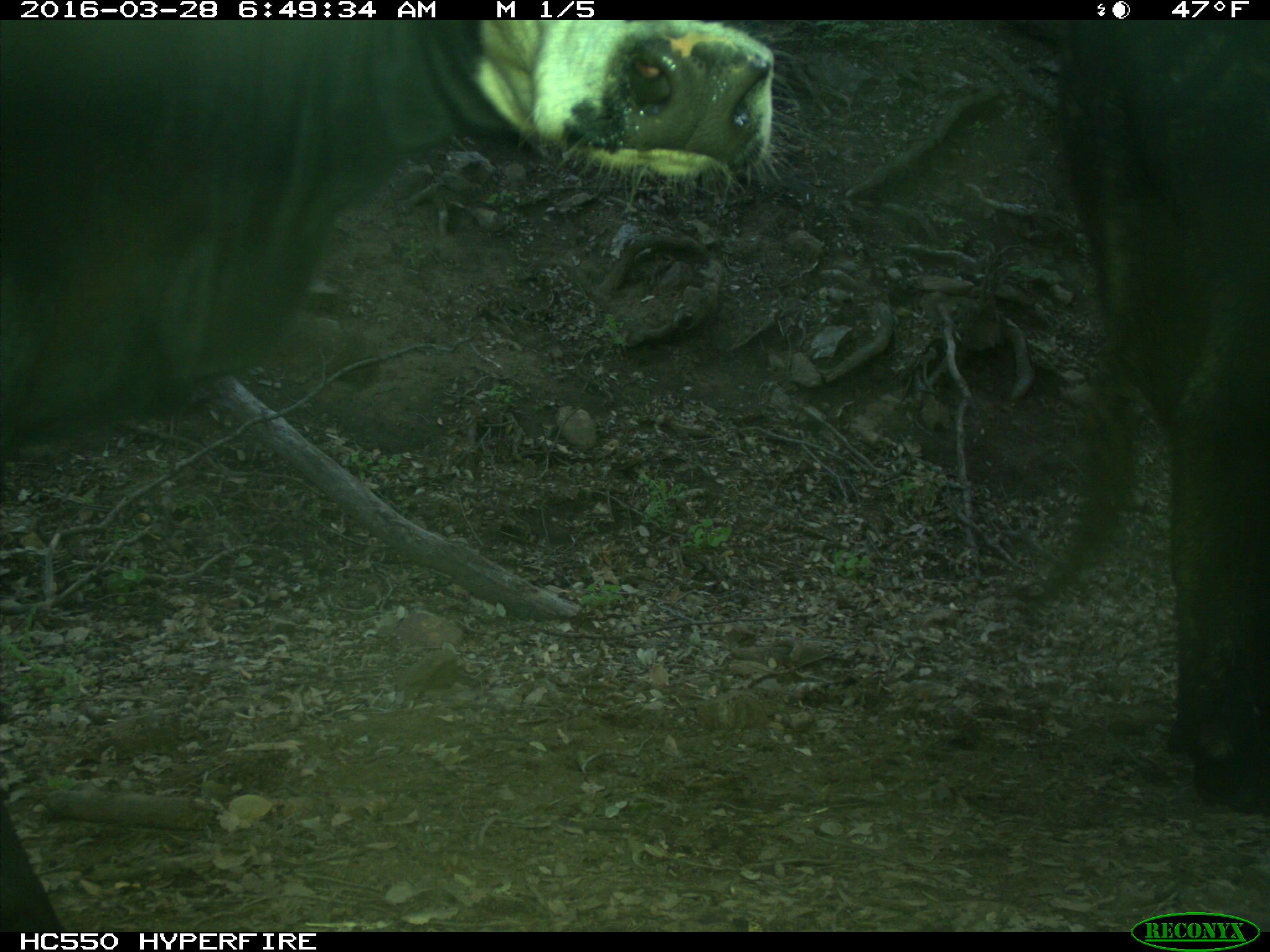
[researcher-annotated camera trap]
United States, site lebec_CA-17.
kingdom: Animalia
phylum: Chordata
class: Mammalia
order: Artiodactyla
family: Bovidae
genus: Bos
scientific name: Bos taurus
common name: domestic cow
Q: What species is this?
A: Bos taurus (domestic cow).